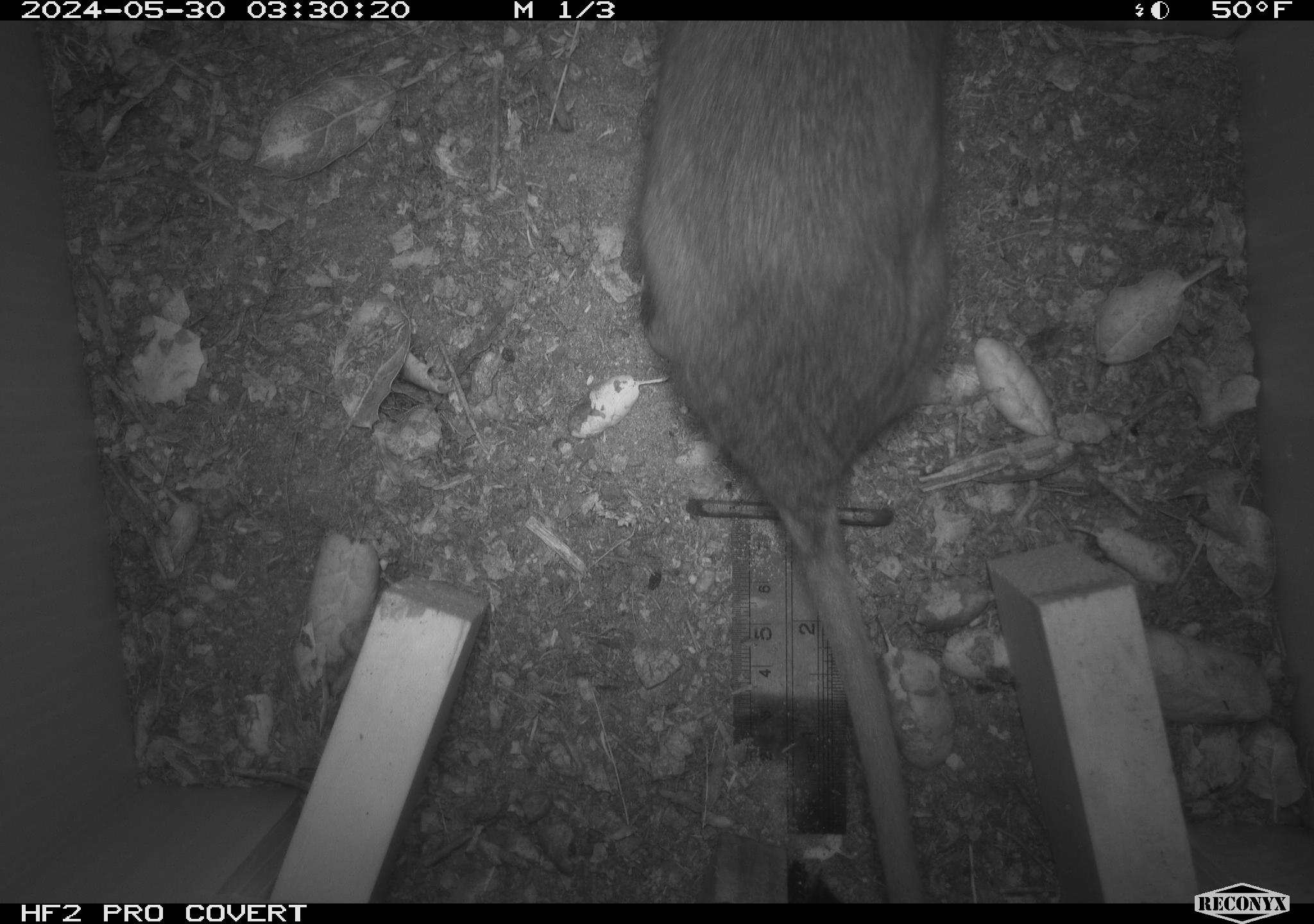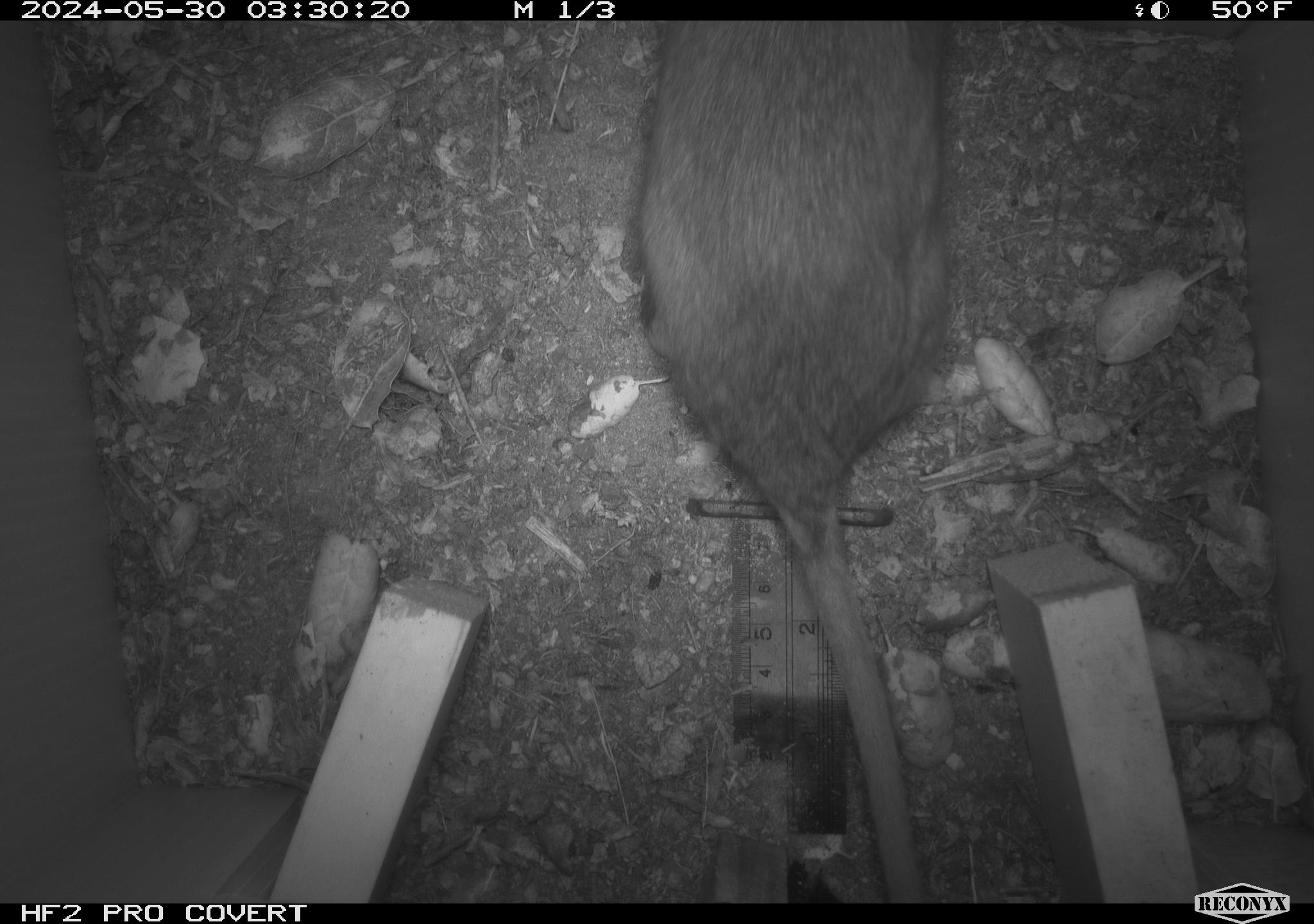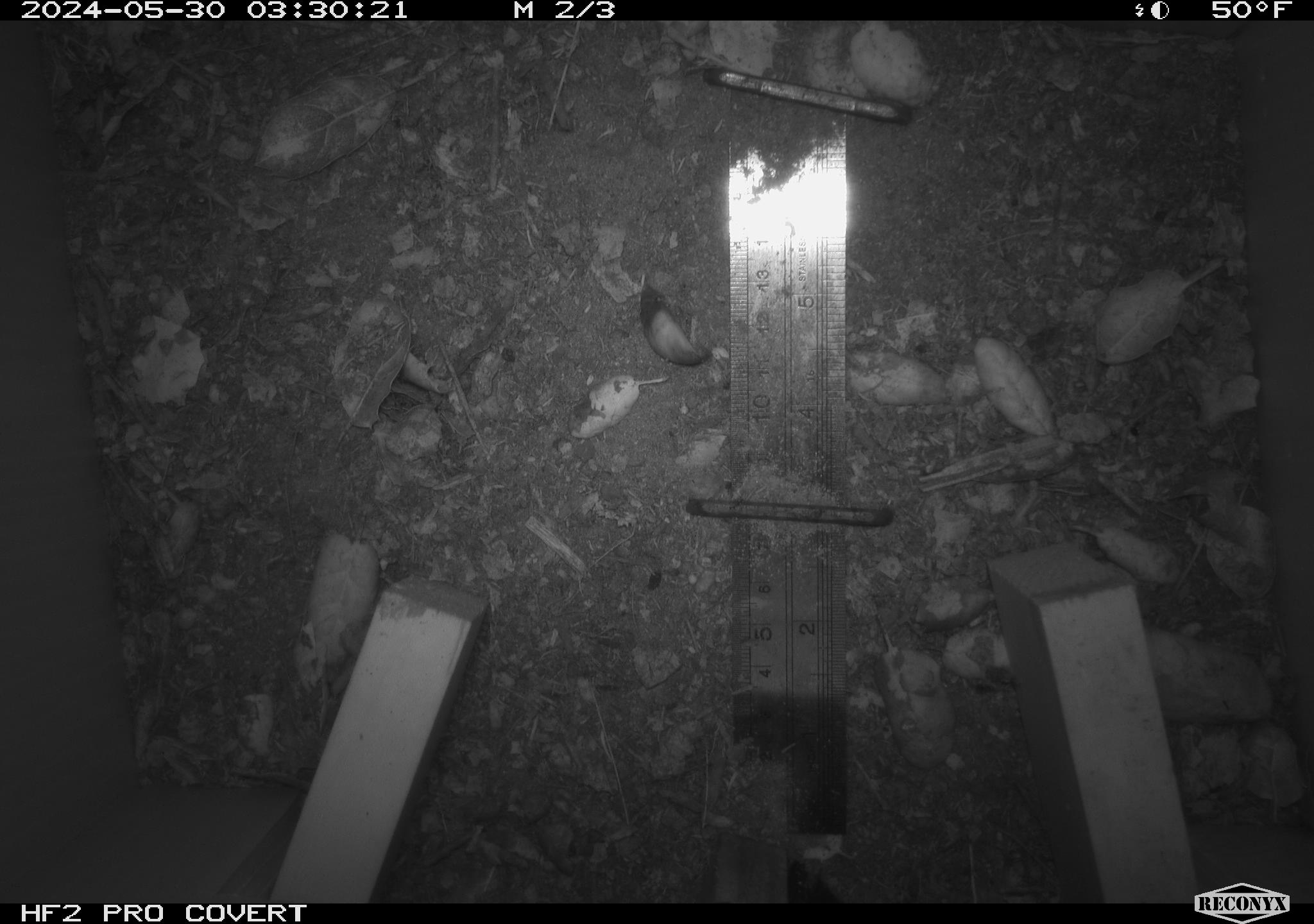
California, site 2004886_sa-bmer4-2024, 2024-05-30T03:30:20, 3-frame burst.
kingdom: Animalia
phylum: Chordata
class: Mammalia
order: Rodentia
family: Muridae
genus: Rattus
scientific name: Rattus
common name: rat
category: rattus species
Rattus species (rat) (Rattus).